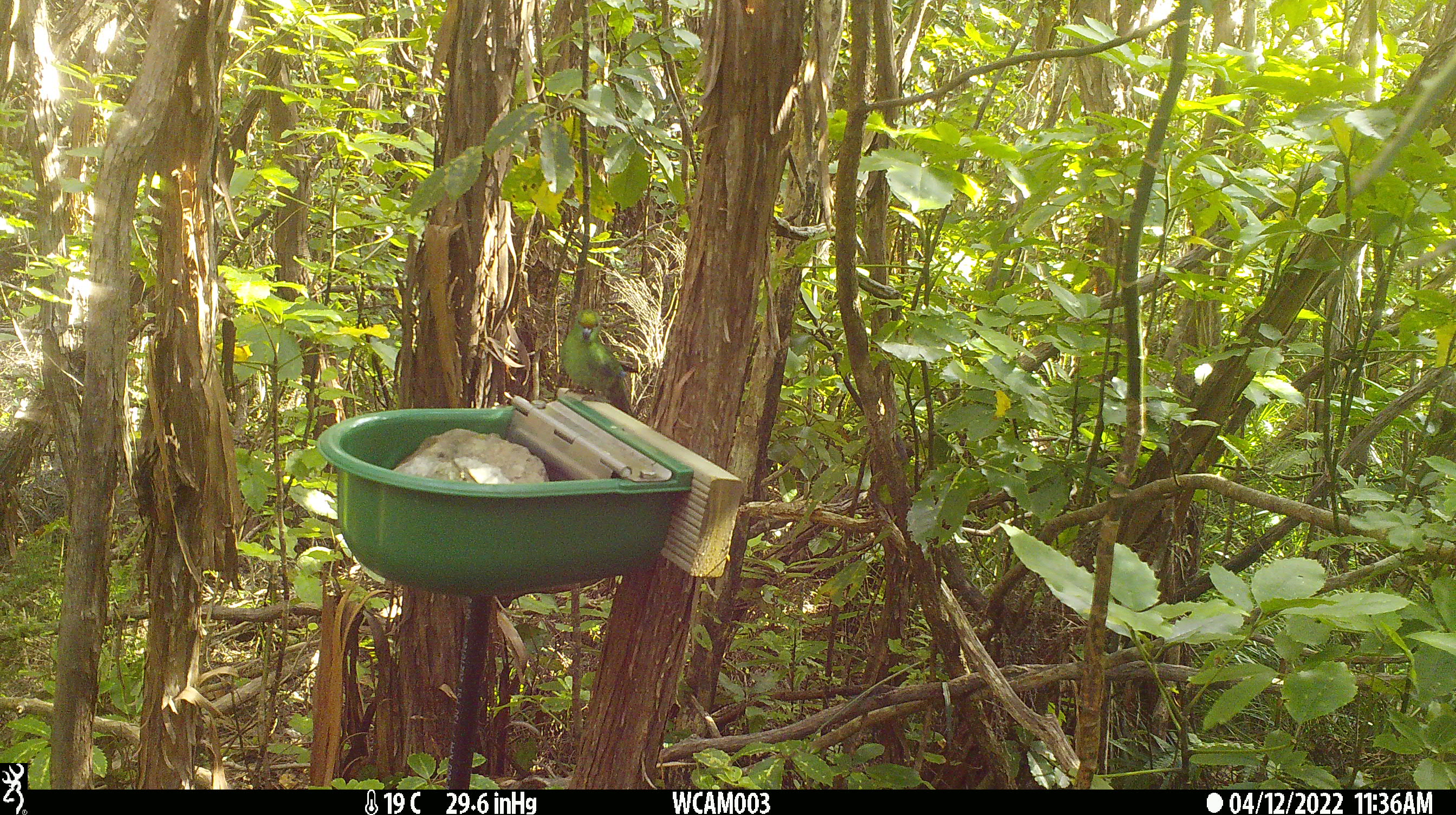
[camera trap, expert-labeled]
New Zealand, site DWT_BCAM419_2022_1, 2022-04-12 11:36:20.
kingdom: Animalia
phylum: Chordata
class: Aves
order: Psittaciformes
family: Psittaculidae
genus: Cyanoramphus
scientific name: Cyanoramphus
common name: parakeet